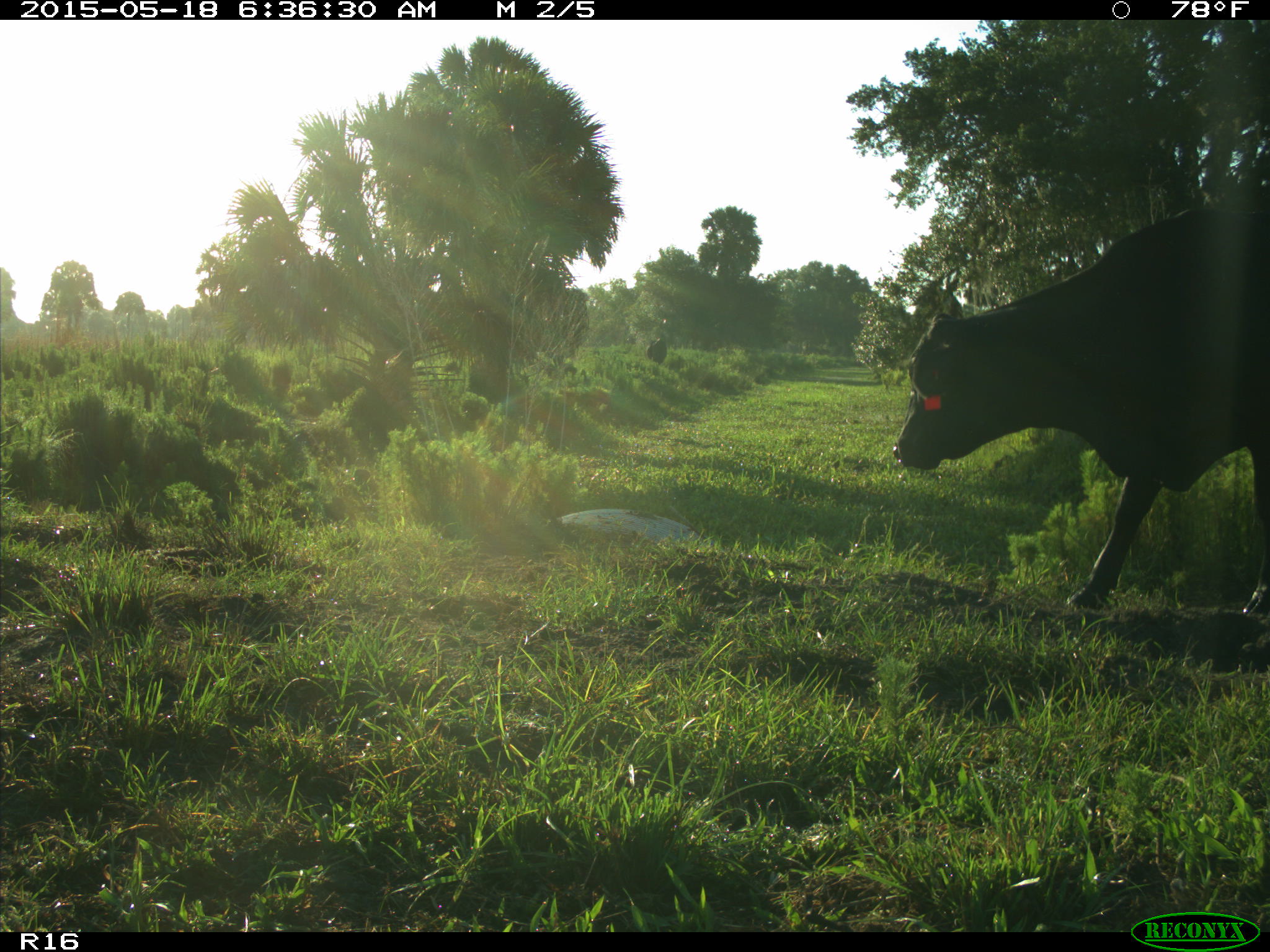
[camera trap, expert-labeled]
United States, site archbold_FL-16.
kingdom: Animalia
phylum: Chordata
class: Mammalia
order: Artiodactyla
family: Bovidae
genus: Bos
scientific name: Bos taurus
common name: domestic cow